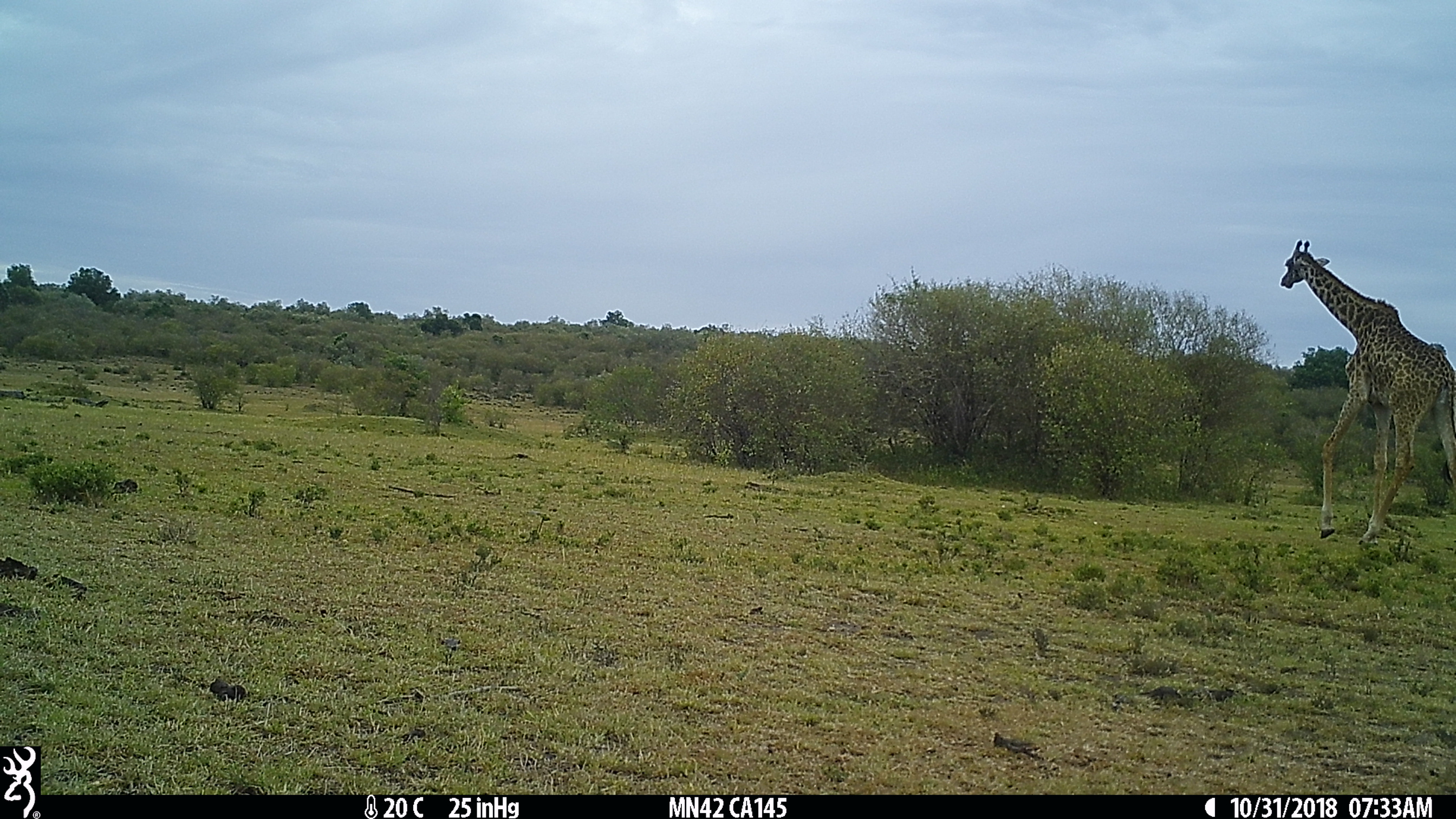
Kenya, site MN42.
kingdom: Animalia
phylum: Chordata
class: Mammalia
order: Artiodactyla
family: Giraffidae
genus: Giraffa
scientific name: Giraffa camelopardalis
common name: northern giraffe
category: giraffe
Giraffe (northern giraffe) (Giraffa camelopardalis).